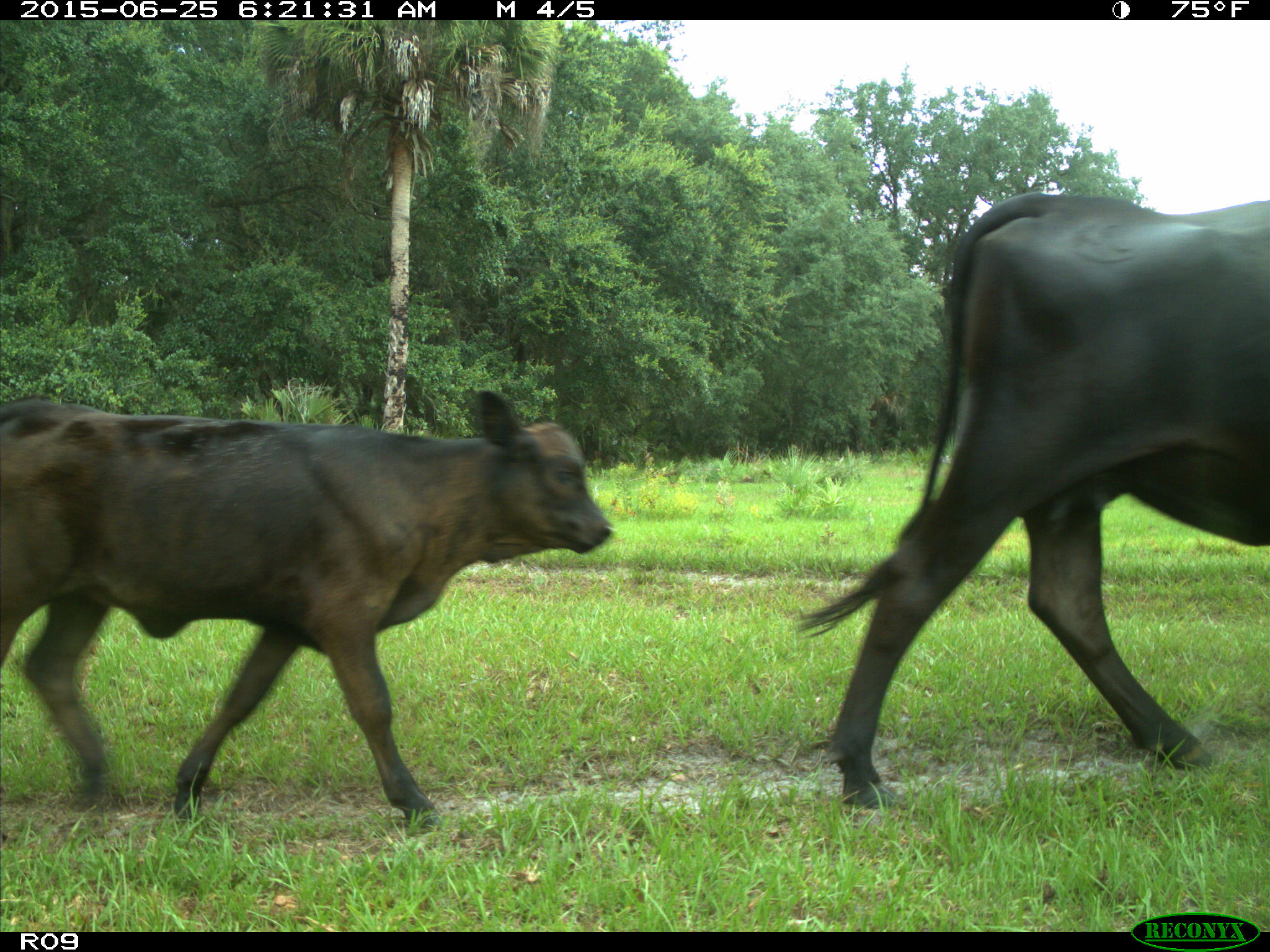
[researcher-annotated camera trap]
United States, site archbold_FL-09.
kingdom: Animalia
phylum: Chordata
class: Mammalia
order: Artiodactyla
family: Bovidae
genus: Bos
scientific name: Bos taurus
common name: domestic cow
Bos taurus (domestic cow).